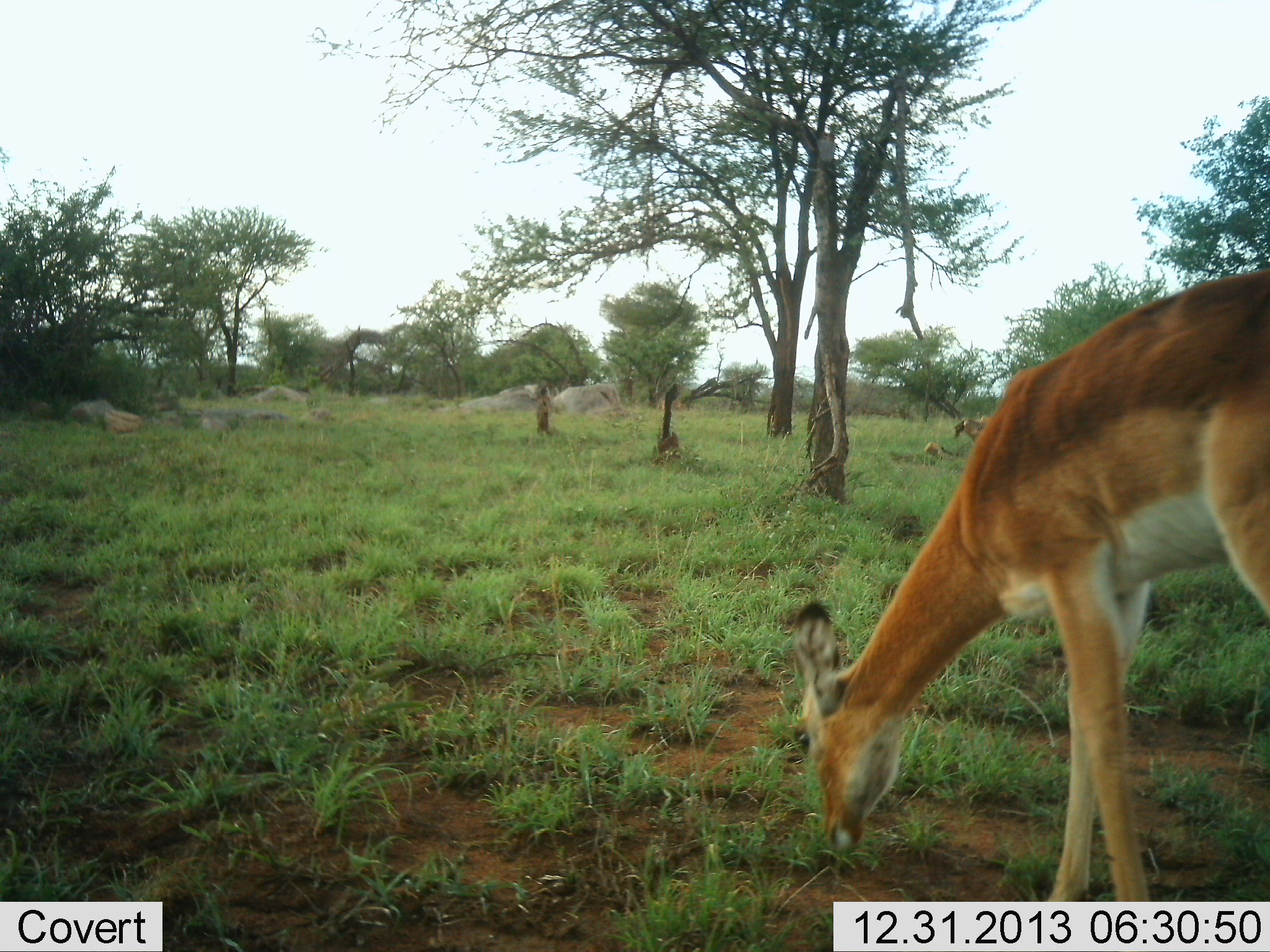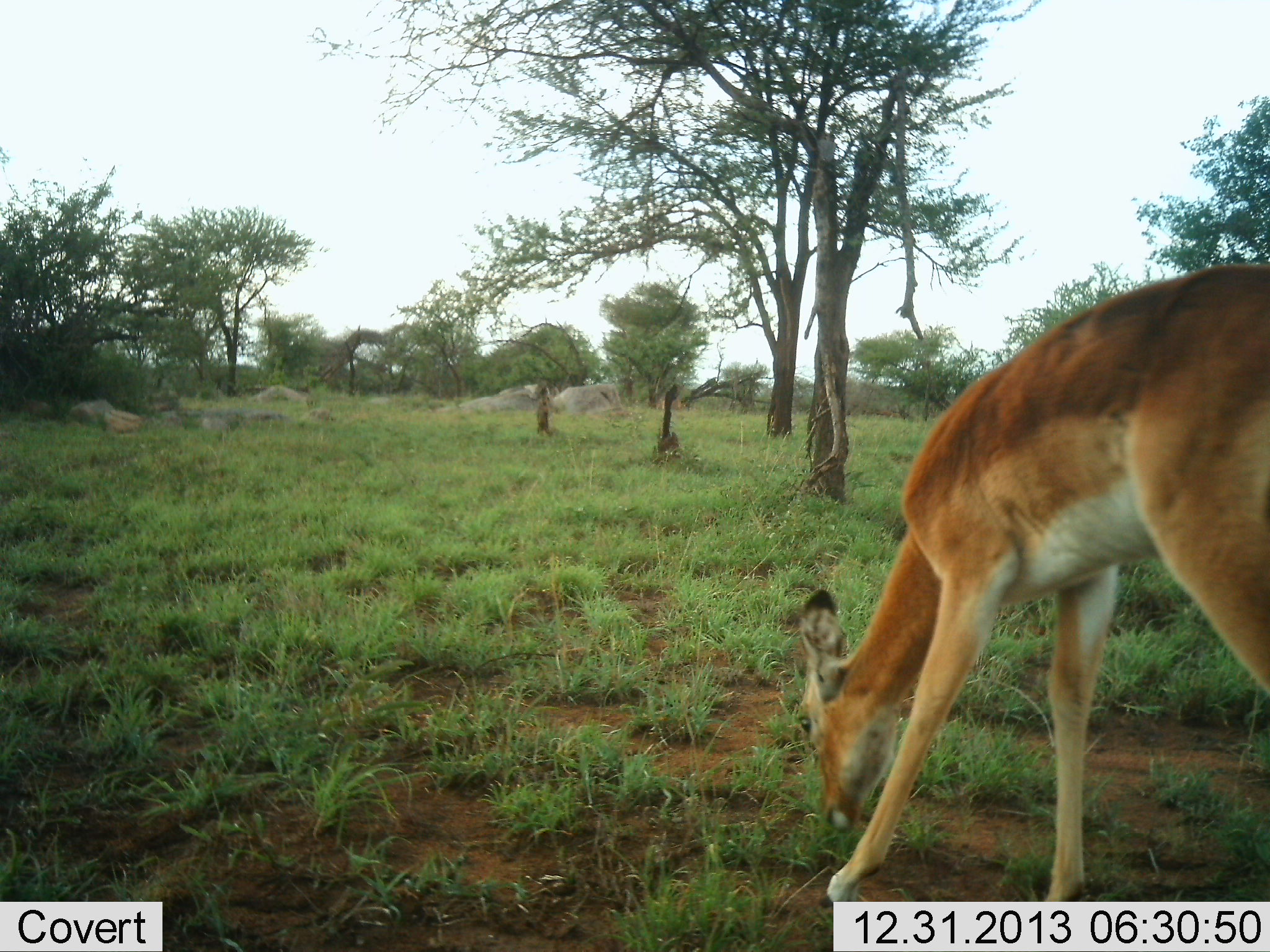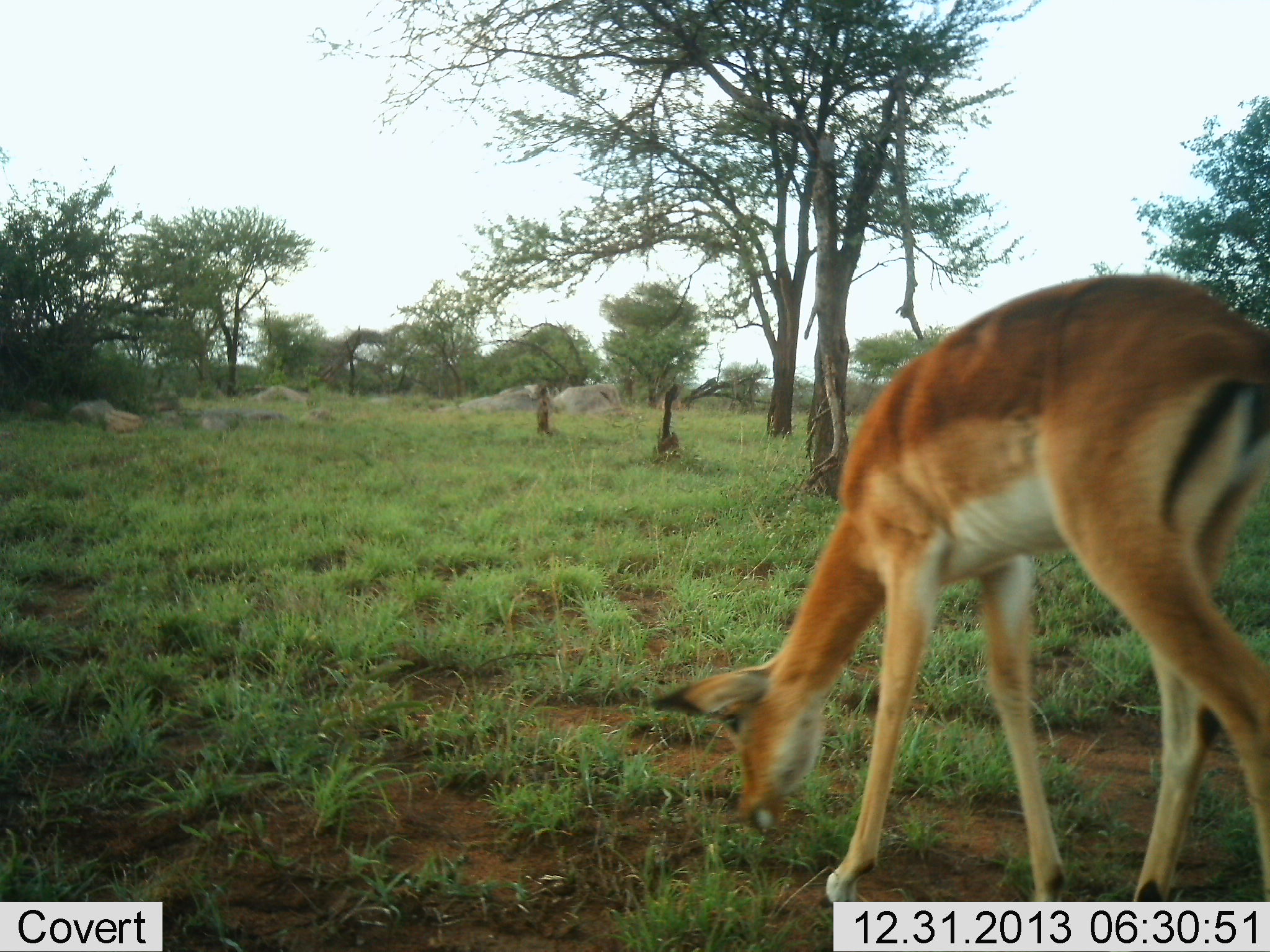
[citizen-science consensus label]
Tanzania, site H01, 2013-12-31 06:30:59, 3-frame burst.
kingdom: Animalia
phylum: Chordata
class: Mammalia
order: Artiodactyla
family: Bovidae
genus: Aepyceros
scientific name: Aepyceros melampus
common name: impala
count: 1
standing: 10%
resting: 10%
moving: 0%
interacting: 0%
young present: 10%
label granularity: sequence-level